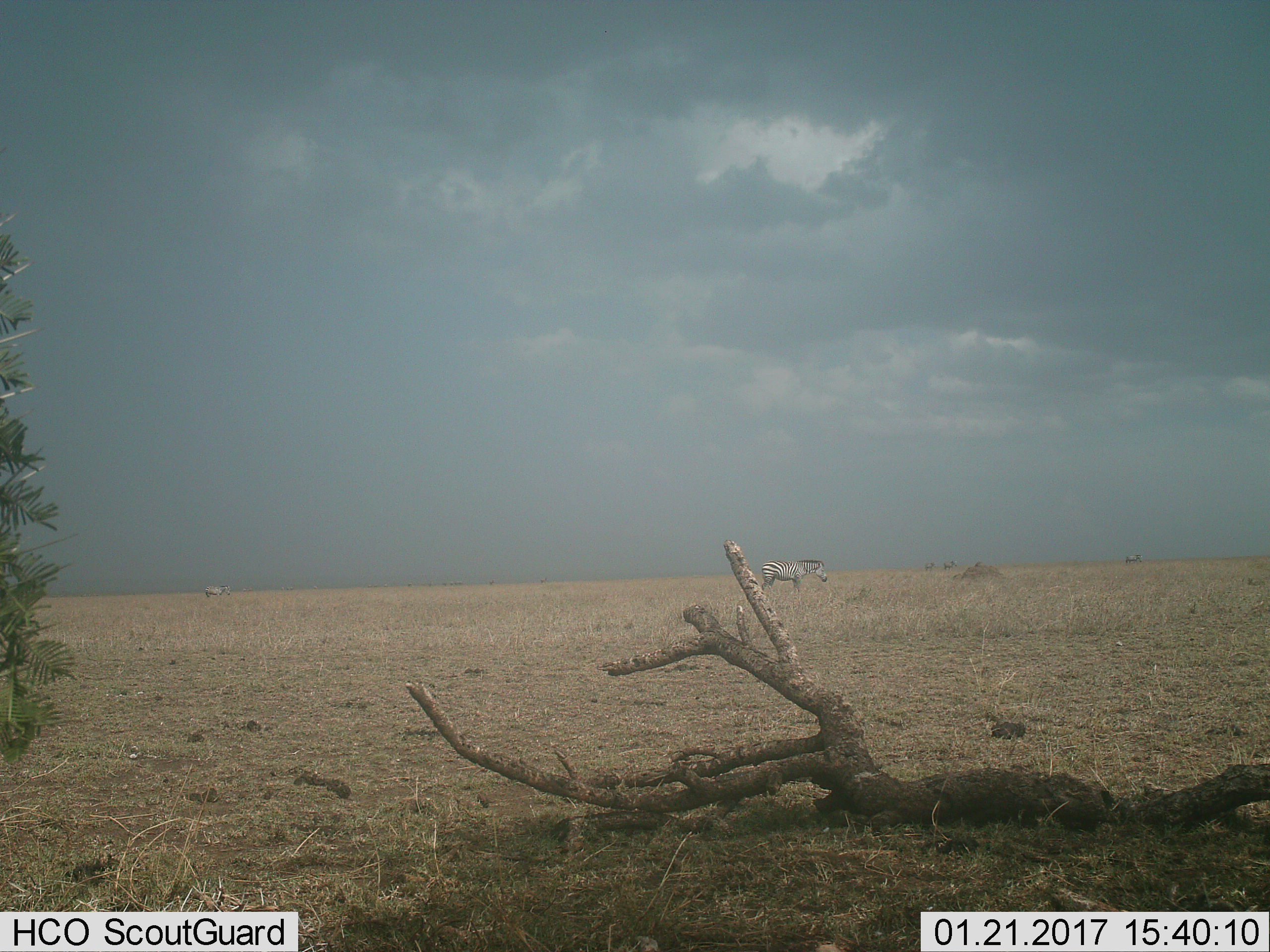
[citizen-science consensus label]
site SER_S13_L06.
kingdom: Animalia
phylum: Chordata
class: Mammalia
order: Perissodactyla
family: Equidae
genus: Equus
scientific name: Equus quagga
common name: plains zebra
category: zebraplains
Zebraplains (plains zebra) (Equus quagga), count 5. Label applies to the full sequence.